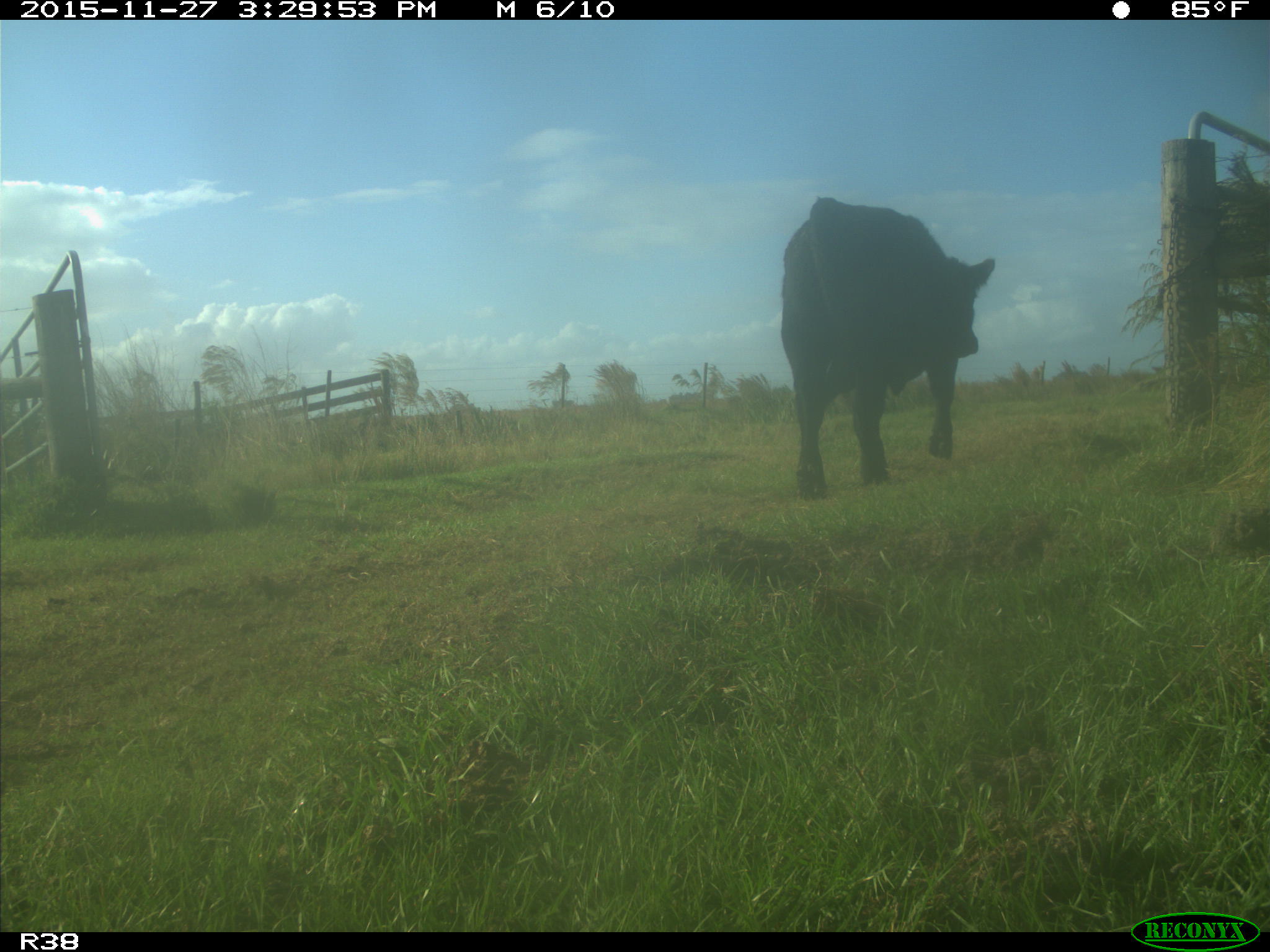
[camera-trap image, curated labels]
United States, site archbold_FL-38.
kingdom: Animalia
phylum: Chordata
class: Mammalia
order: Artiodactyla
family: Bovidae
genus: Bos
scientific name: Bos taurus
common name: domestic cow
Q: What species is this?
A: Bos taurus (domestic cow).